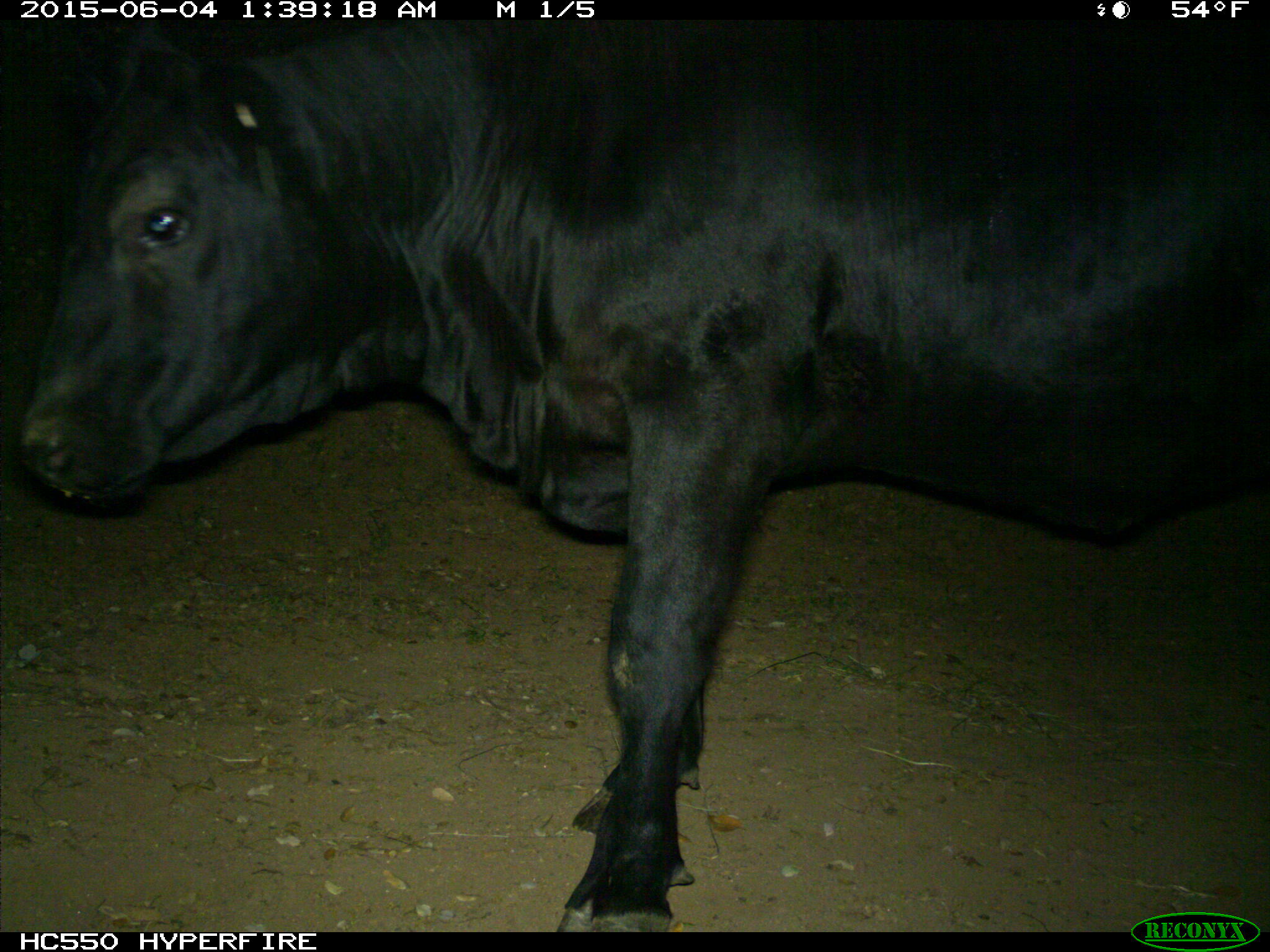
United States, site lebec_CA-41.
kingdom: Animalia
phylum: Chordata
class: Mammalia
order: Artiodactyla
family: Bovidae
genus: Bos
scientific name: Bos taurus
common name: domestic cow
Bos taurus (domestic cow).